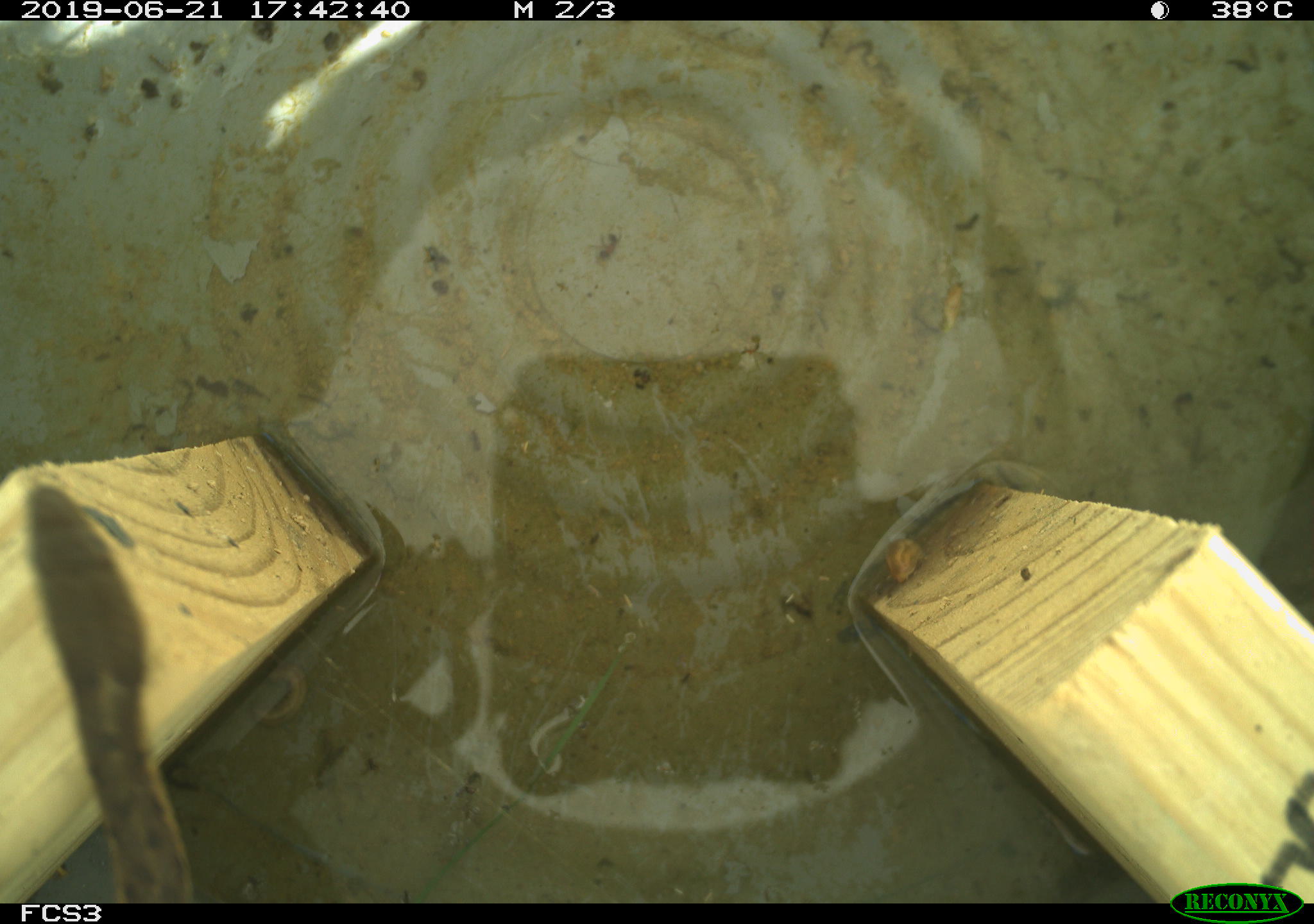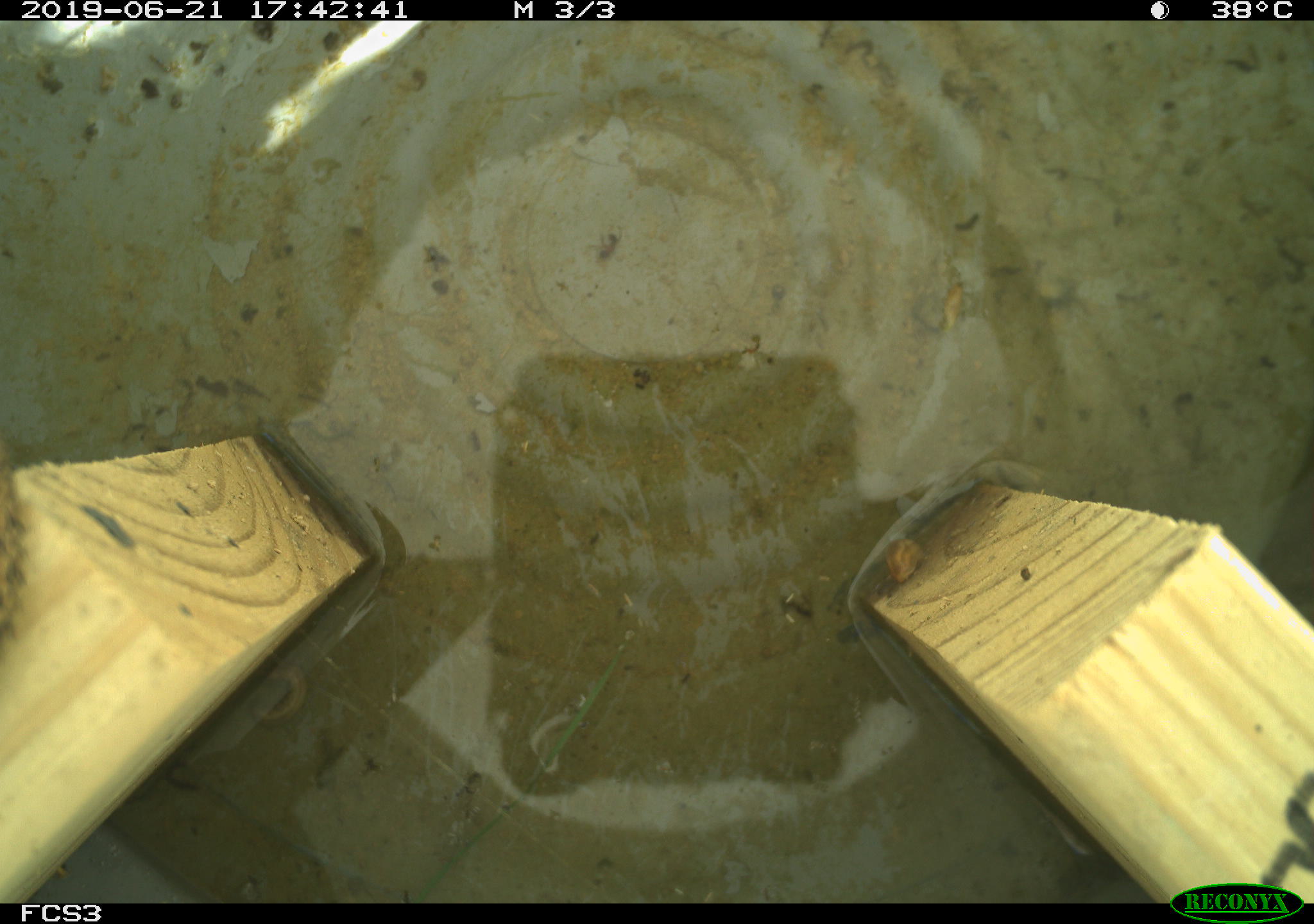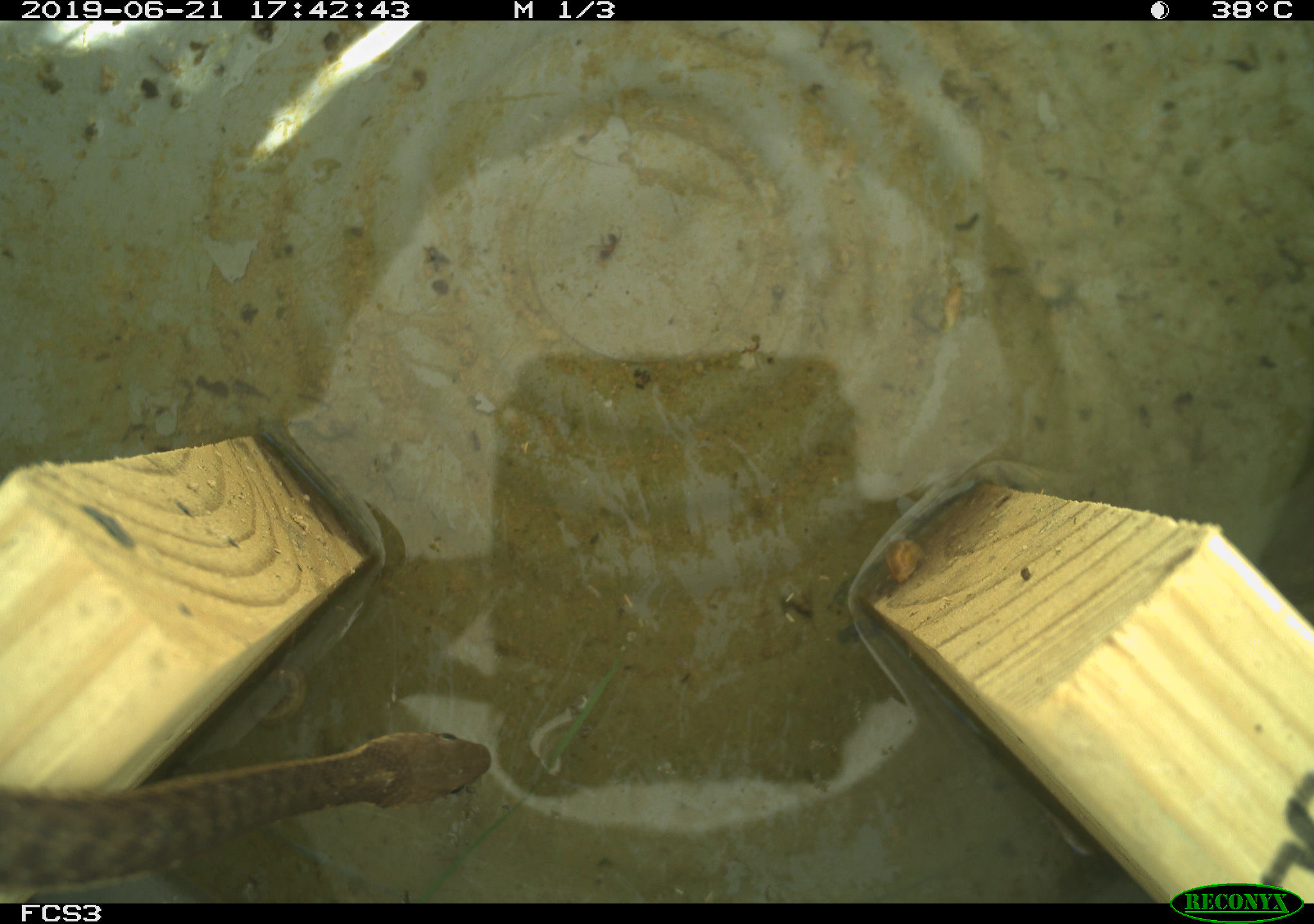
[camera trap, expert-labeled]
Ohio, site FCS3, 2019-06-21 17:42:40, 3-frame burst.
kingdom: Animalia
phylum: Chordata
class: Reptilia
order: Squamata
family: Colubridae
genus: Thamnophis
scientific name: Thamnophis sirtalis sirtalis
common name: eastern gartersnake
Eastern gartersnake (Thamnophis sirtalis sirtalis).